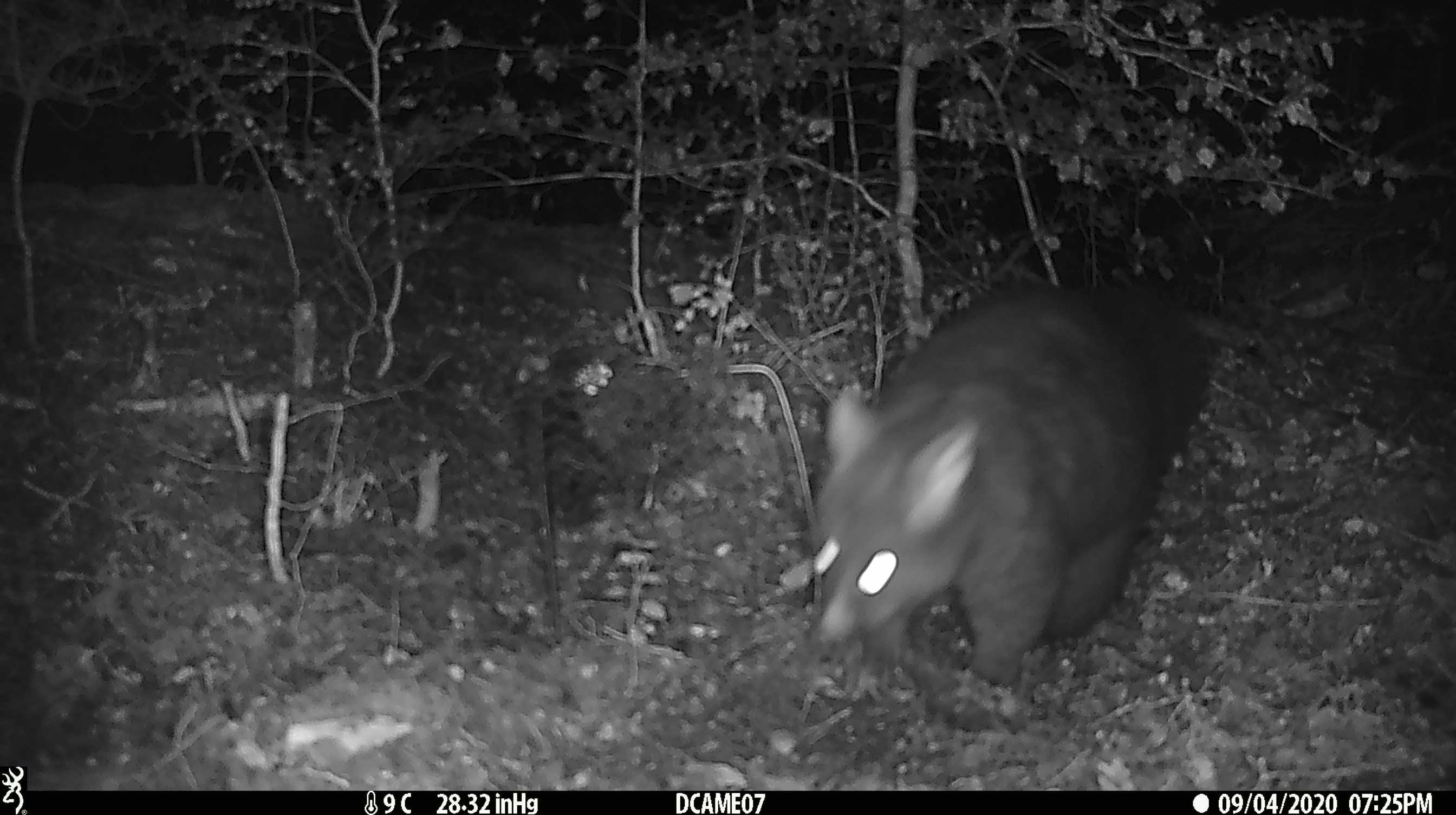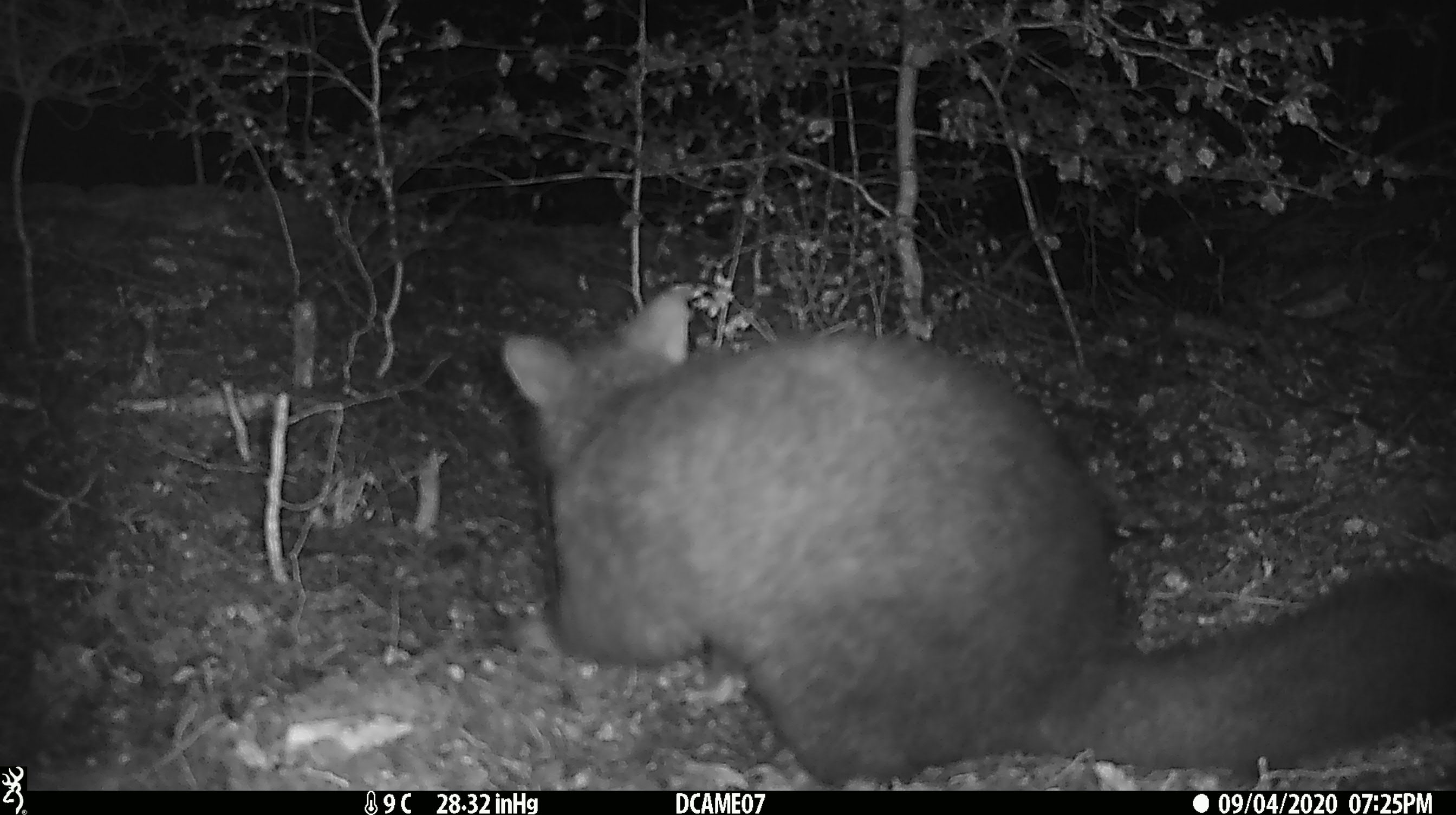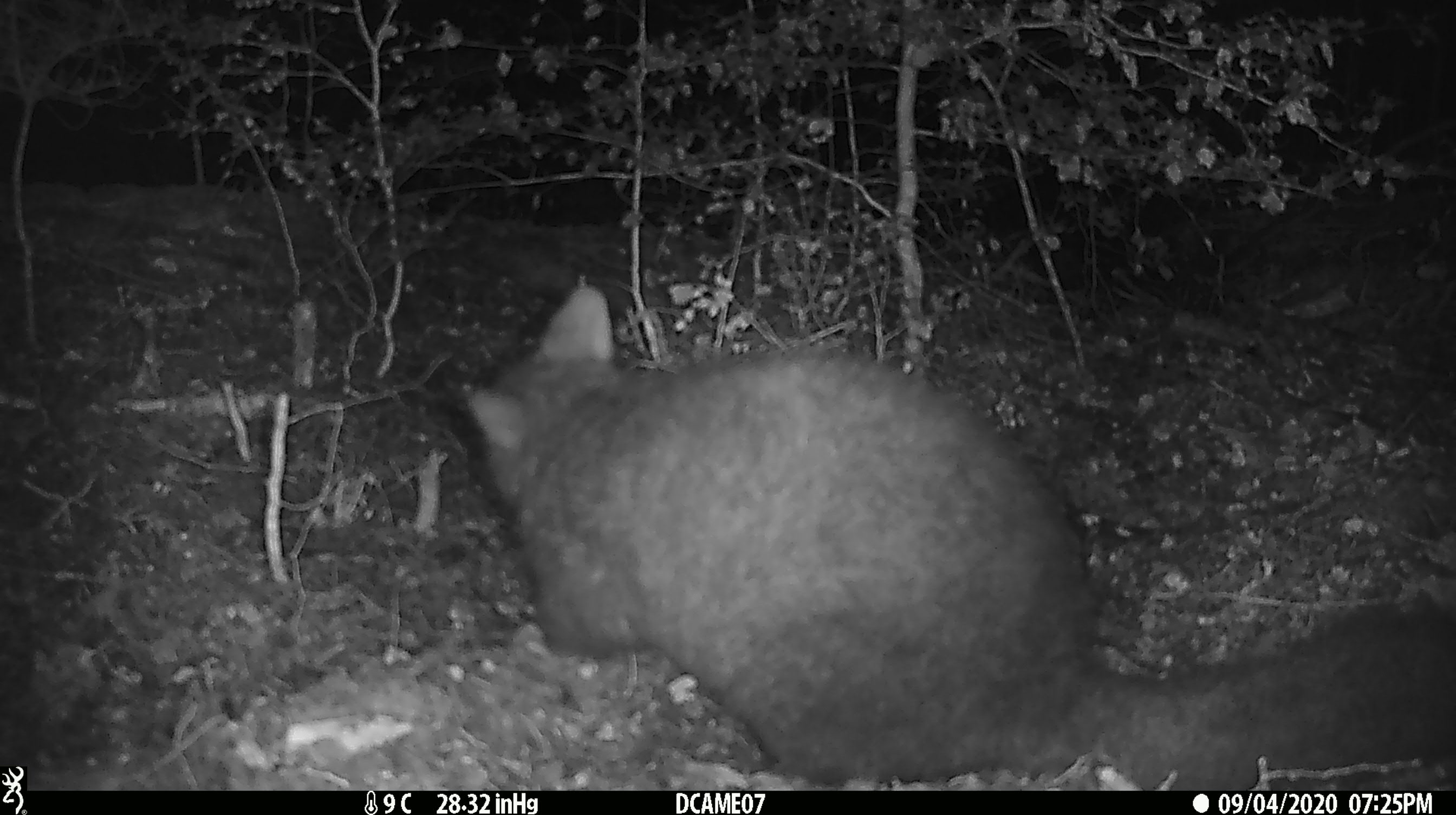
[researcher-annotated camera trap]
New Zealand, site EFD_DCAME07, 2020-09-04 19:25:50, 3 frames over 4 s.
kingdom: Animalia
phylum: Chordata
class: Mammalia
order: Diprotodontia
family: Phalangeridae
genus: Trichosurus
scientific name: Trichosurus vulpecula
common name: common brushtail possum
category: possum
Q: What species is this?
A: Possum (common brushtail possum) (Trichosurus vulpecula).